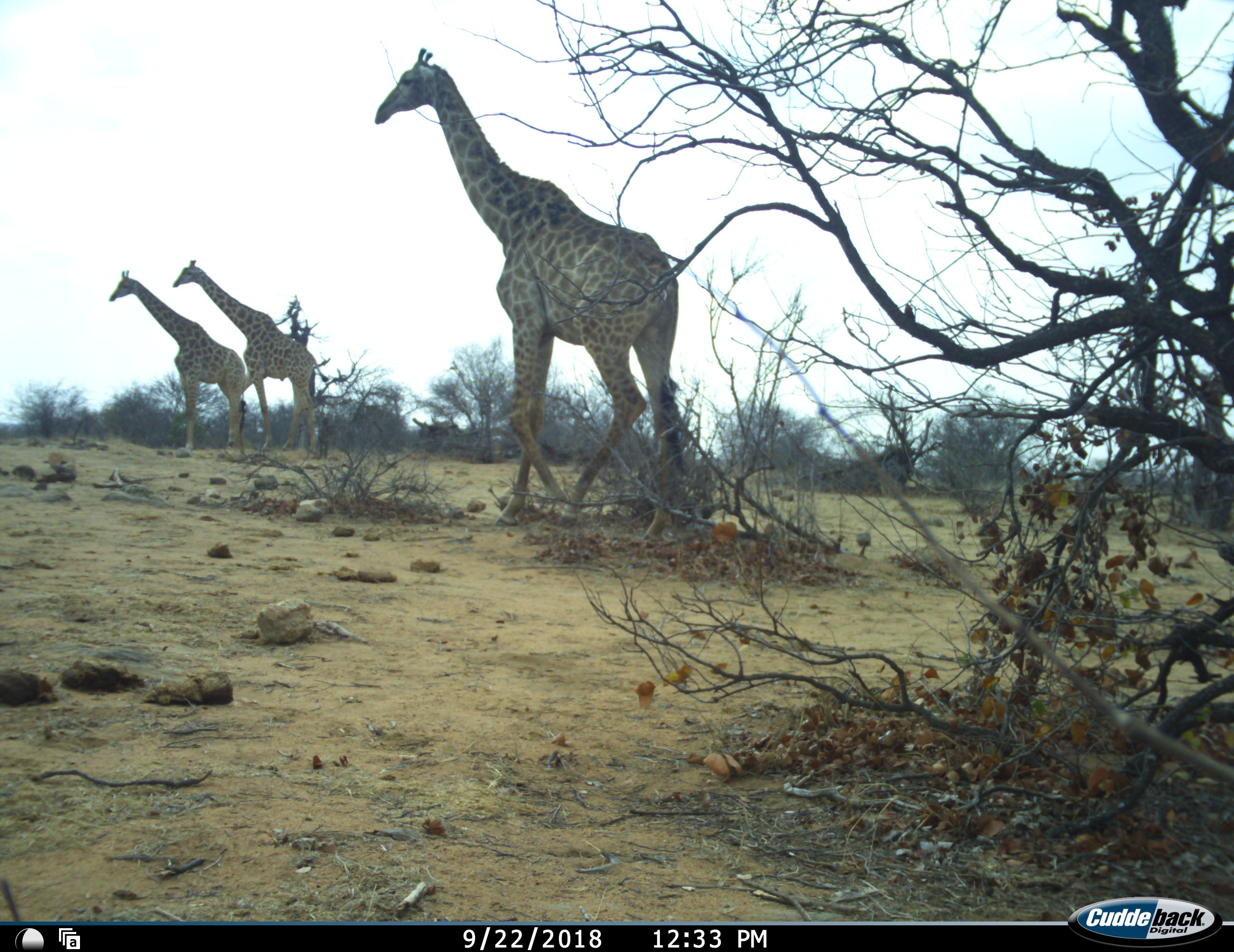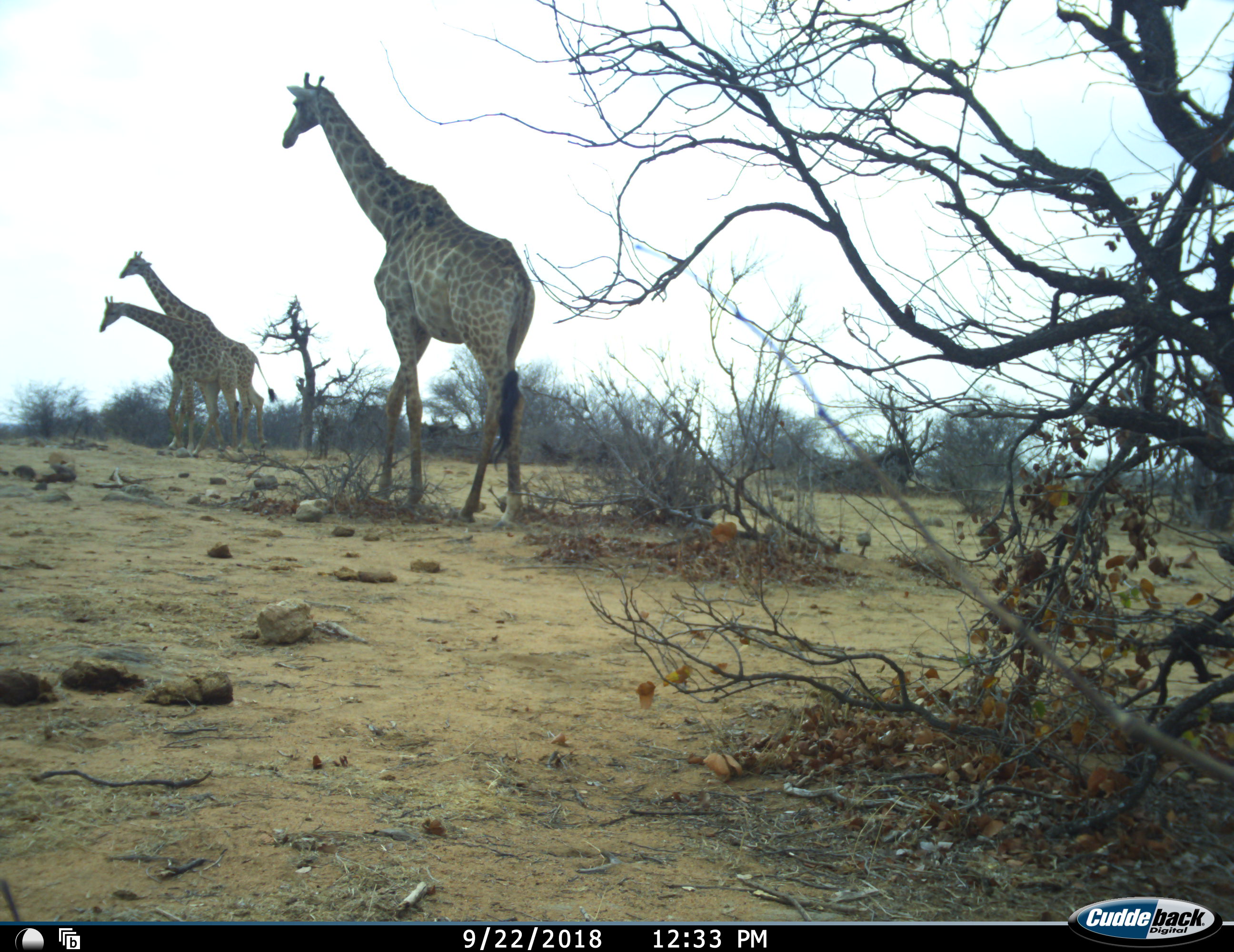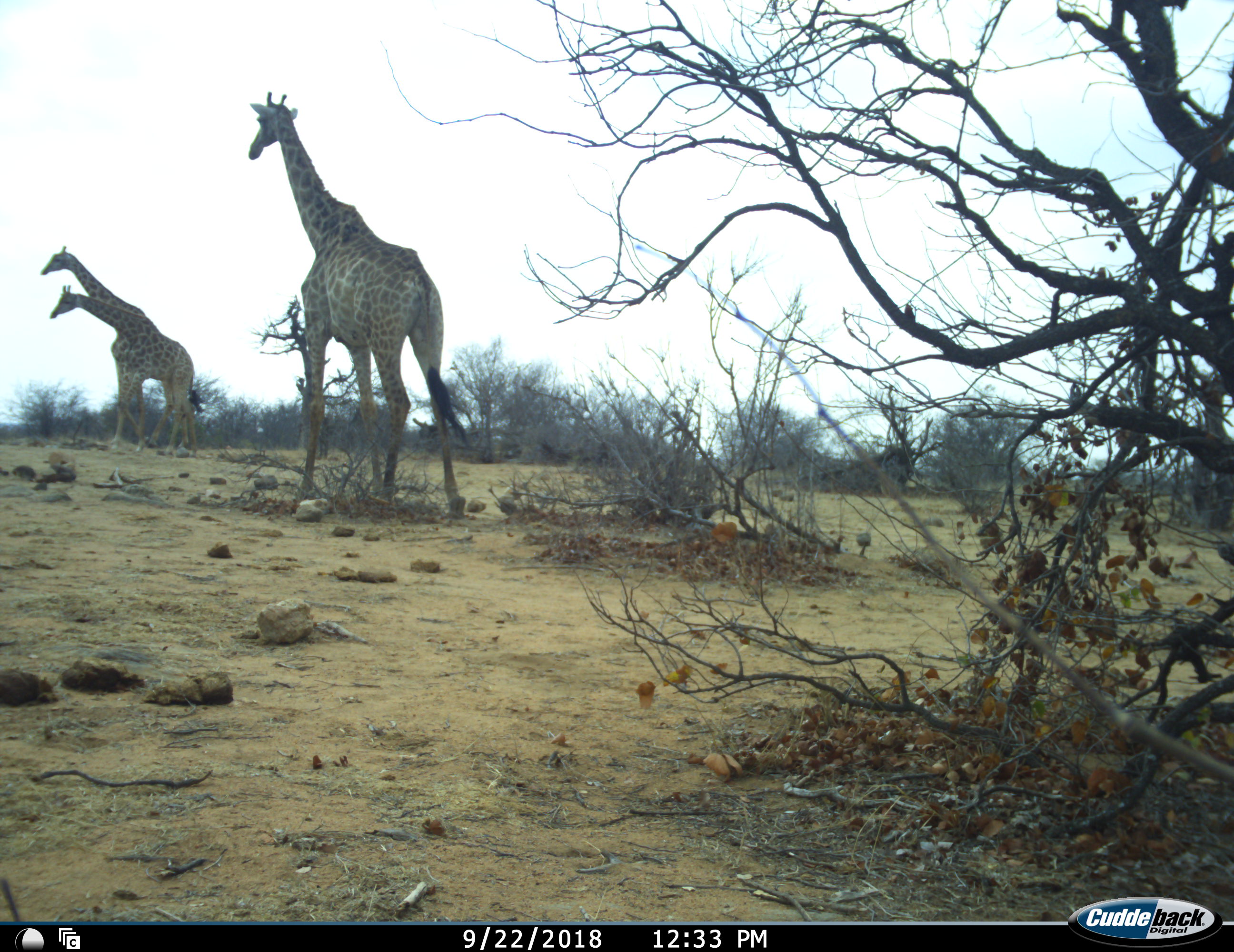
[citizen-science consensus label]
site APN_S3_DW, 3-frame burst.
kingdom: Animalia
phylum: Chordata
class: Mammalia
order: Artiodactyla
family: Giraffidae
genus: Giraffa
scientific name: Giraffa camelopardalis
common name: giraffe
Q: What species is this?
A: Giraffe (Giraffa camelopardalis).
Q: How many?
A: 3.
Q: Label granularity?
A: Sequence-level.